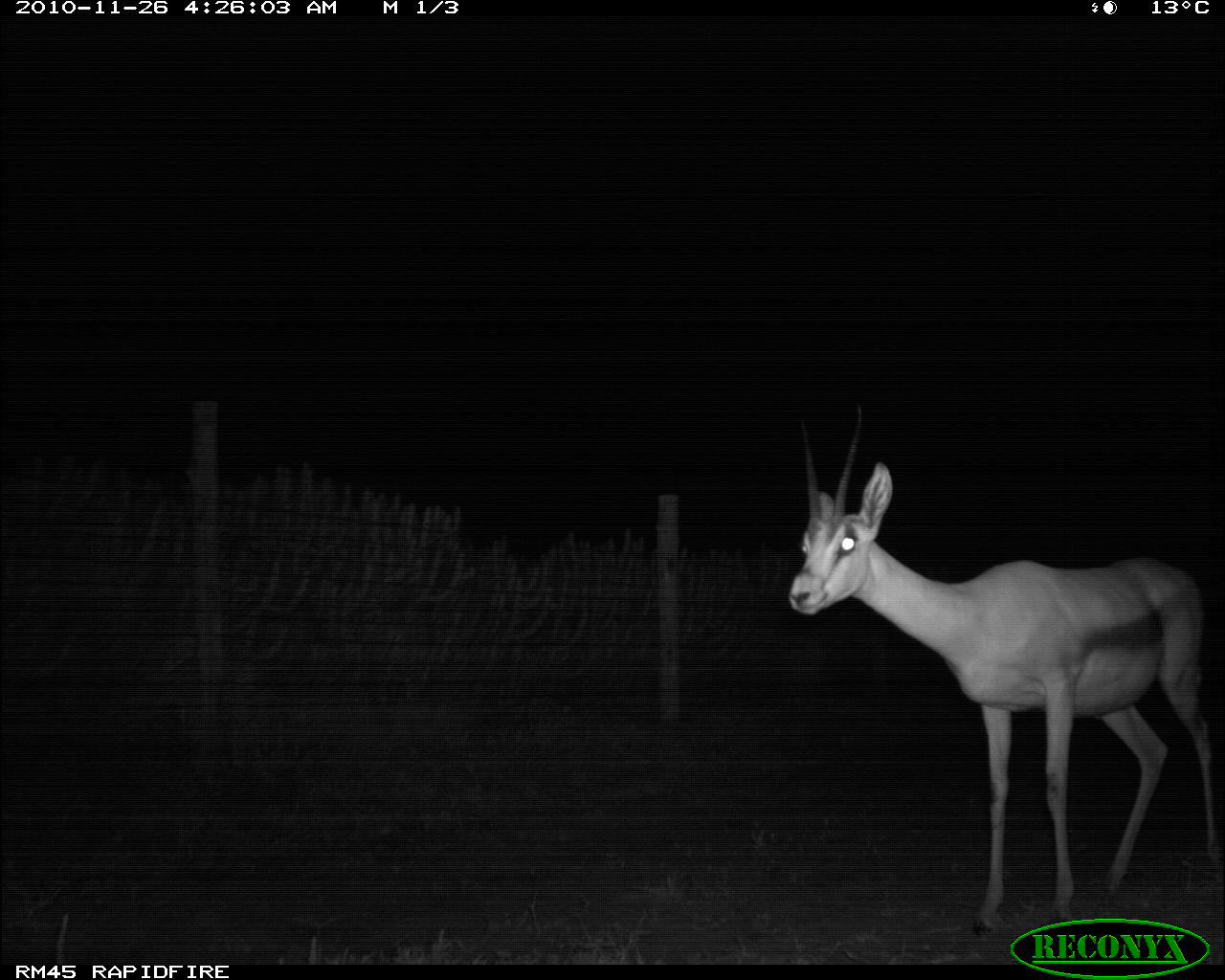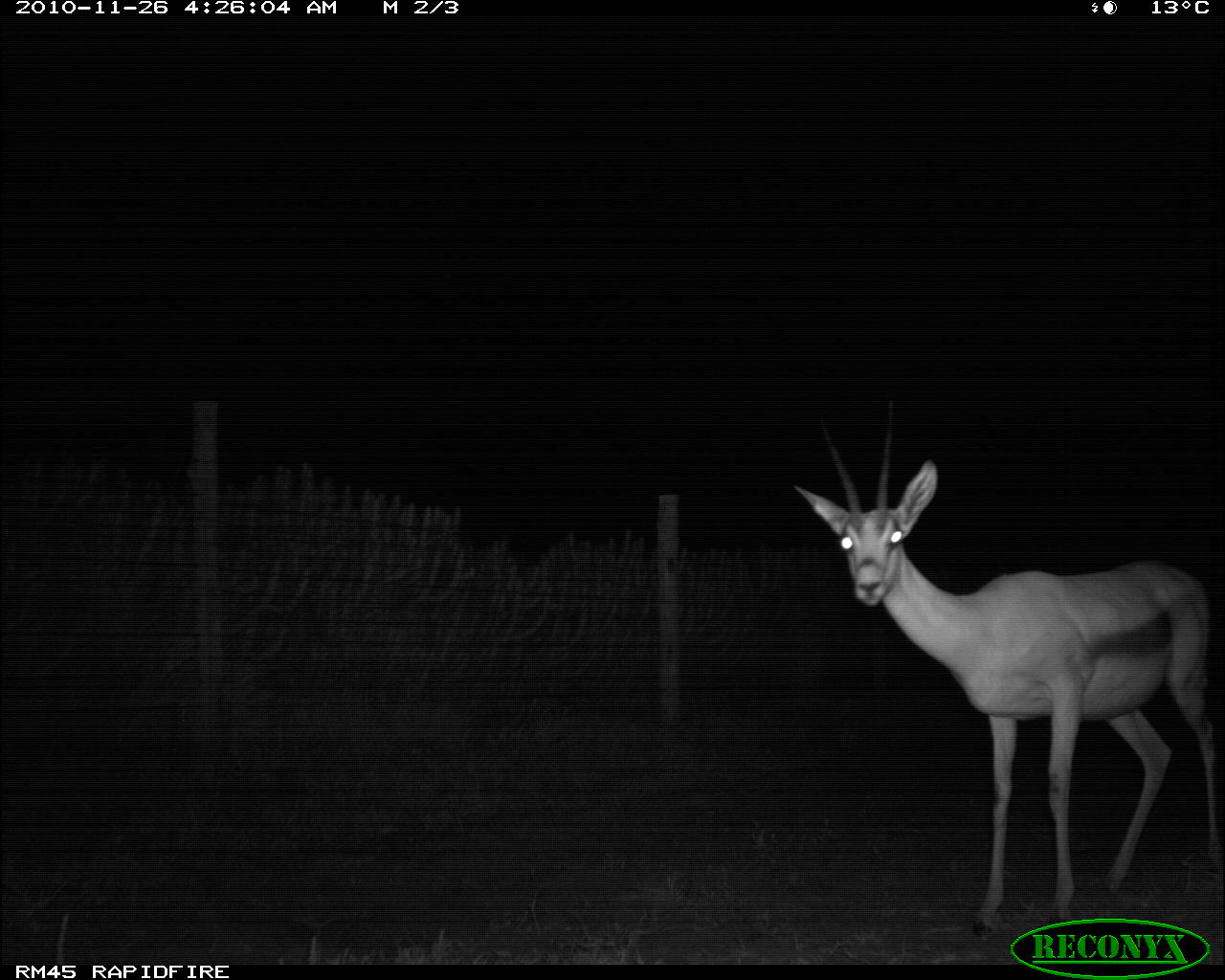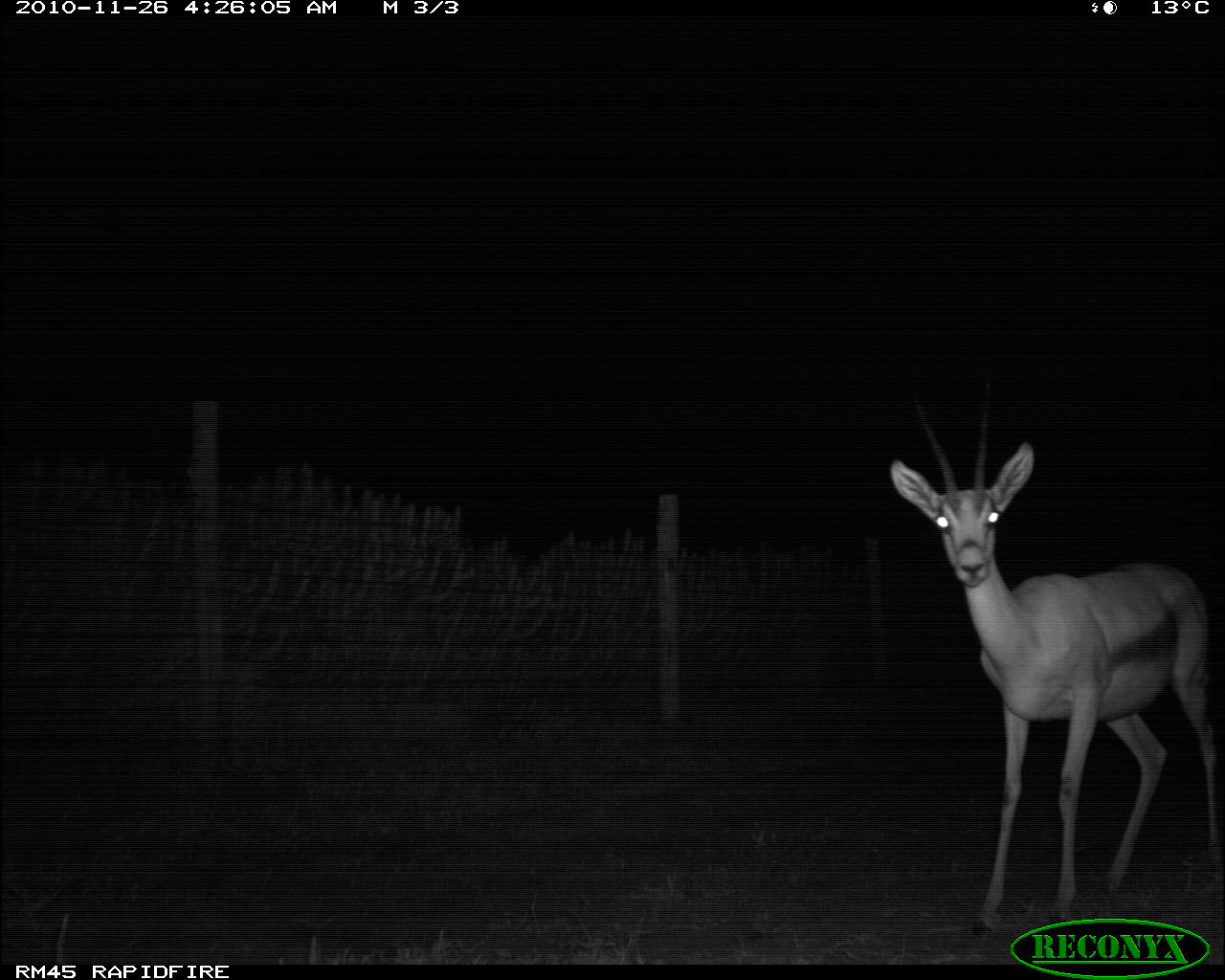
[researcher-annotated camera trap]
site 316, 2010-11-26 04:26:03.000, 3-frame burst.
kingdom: Animalia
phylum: Chordata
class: Mammalia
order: Artiodactyla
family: Bovidae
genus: Nanger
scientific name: Nanger granti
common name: grant's gazelle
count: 1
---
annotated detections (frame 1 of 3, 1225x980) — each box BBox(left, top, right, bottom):
nanger granti: BBox(777, 401, 1220, 936)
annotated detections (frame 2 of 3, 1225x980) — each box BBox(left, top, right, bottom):
nanger granti: BBox(777, 401, 1220, 936)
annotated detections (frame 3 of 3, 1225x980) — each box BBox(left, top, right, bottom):
nanger granti: BBox(880, 370, 1225, 936)